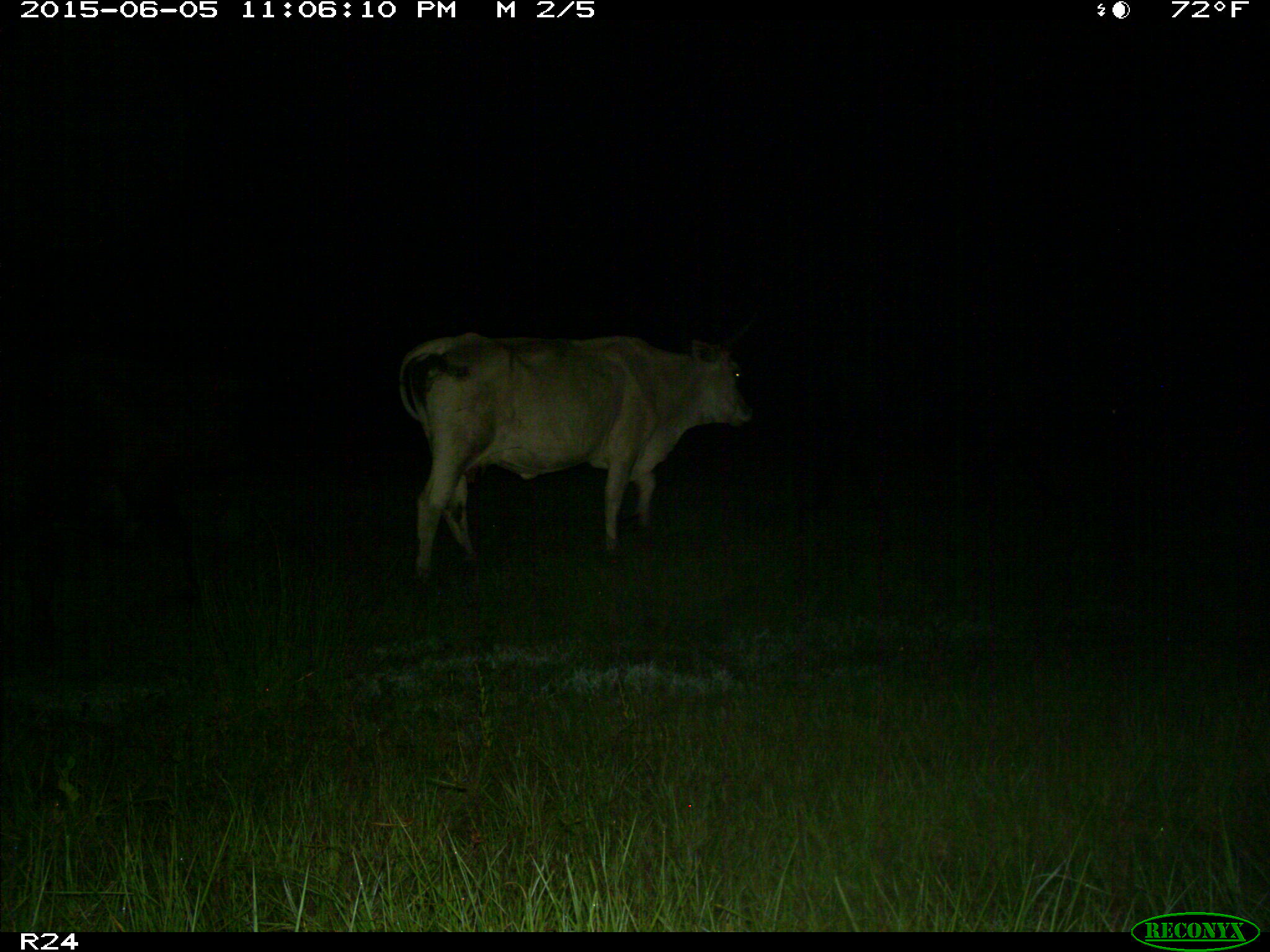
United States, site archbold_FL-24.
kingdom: Animalia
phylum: Chordata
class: Mammalia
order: Artiodactyla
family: Bovidae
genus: Bos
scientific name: Bos taurus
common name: domestic cow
Bos taurus (domestic cow).